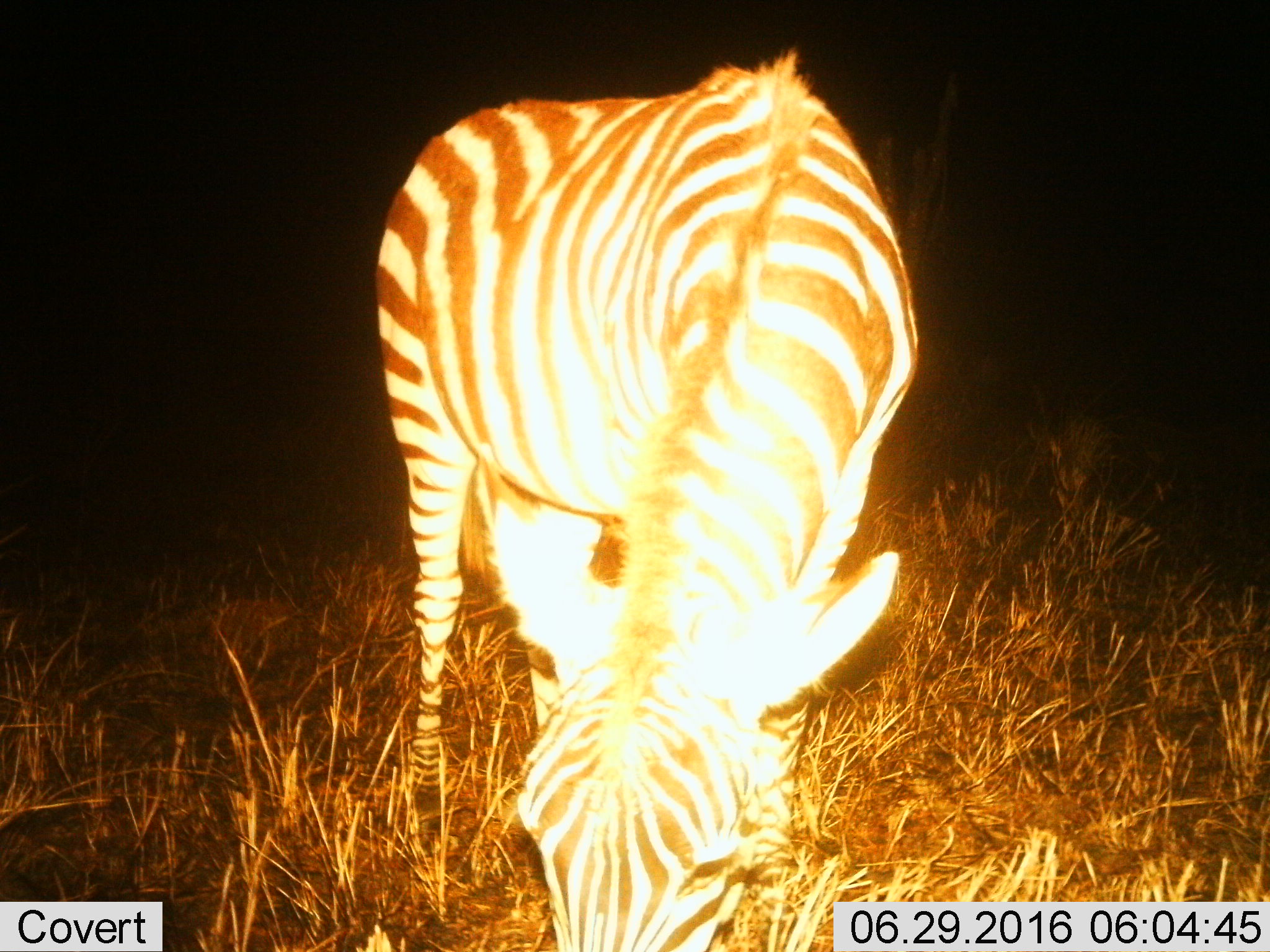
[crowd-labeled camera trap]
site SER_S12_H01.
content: unidentified animal